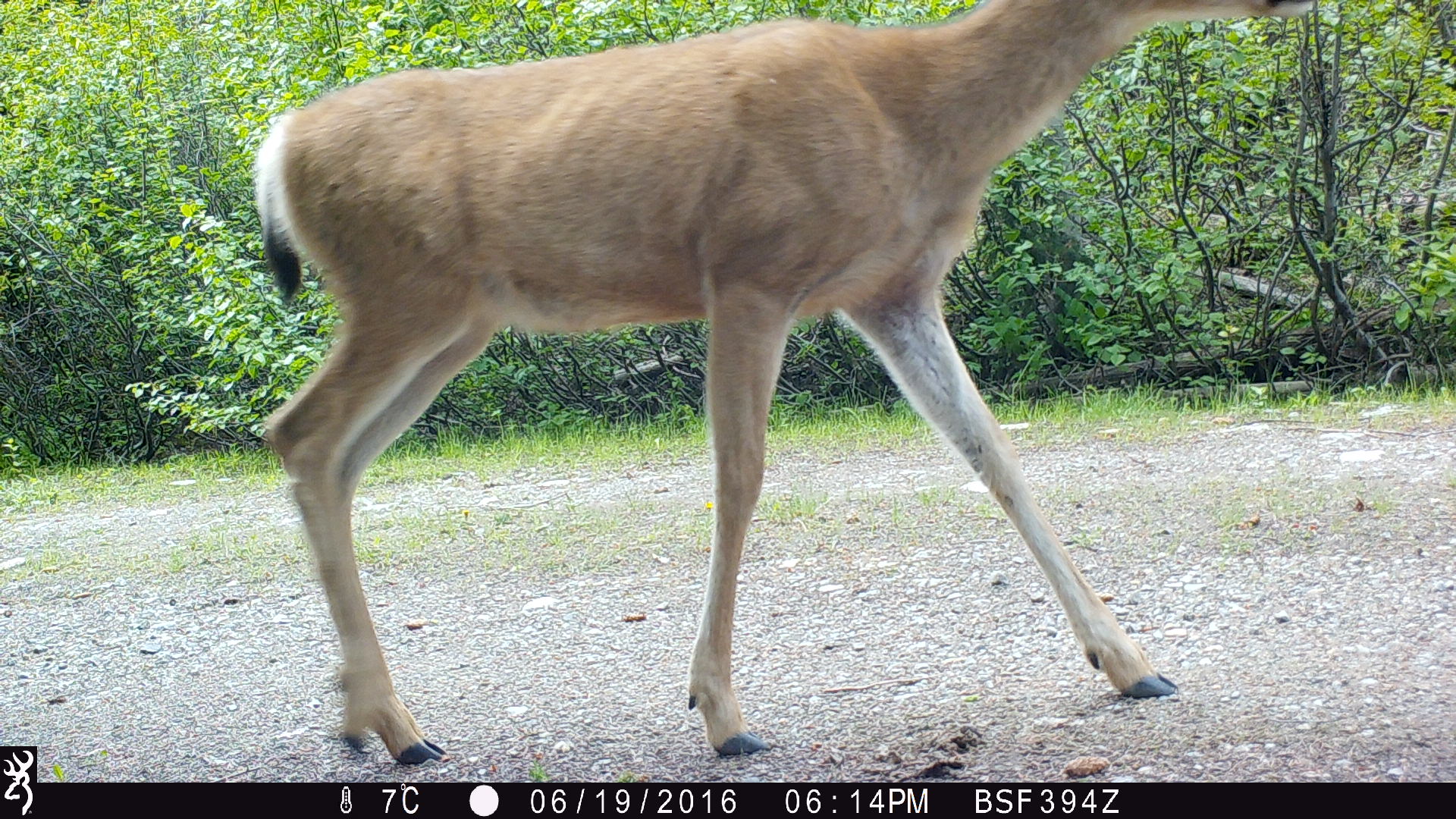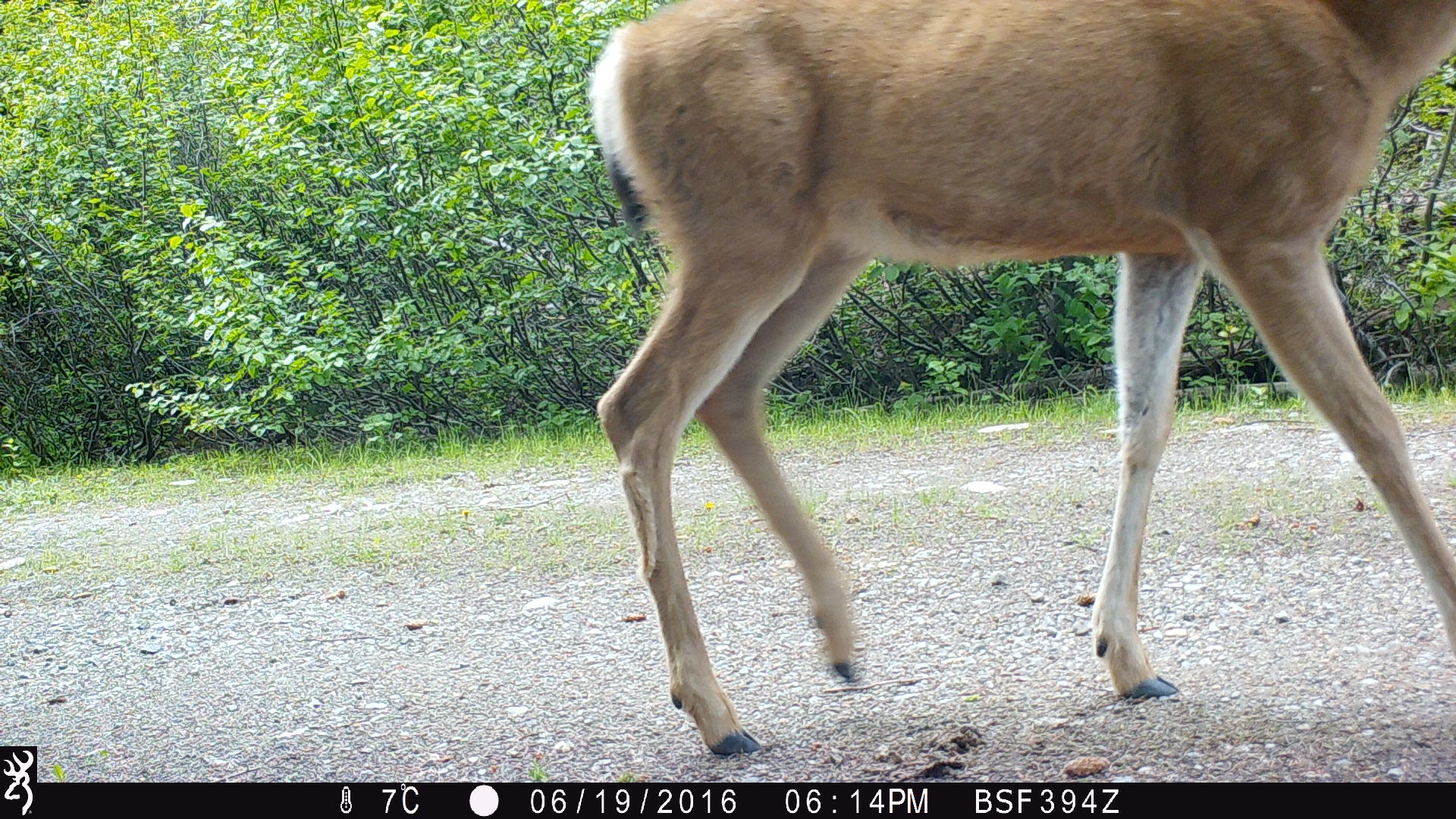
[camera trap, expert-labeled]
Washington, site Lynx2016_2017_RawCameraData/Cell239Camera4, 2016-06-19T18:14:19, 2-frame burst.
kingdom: Animalia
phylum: Chordata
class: Mammalia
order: Artiodactyla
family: Cervidae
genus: Odocoileus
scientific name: Odocoileus hemionus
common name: mule deer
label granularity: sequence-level